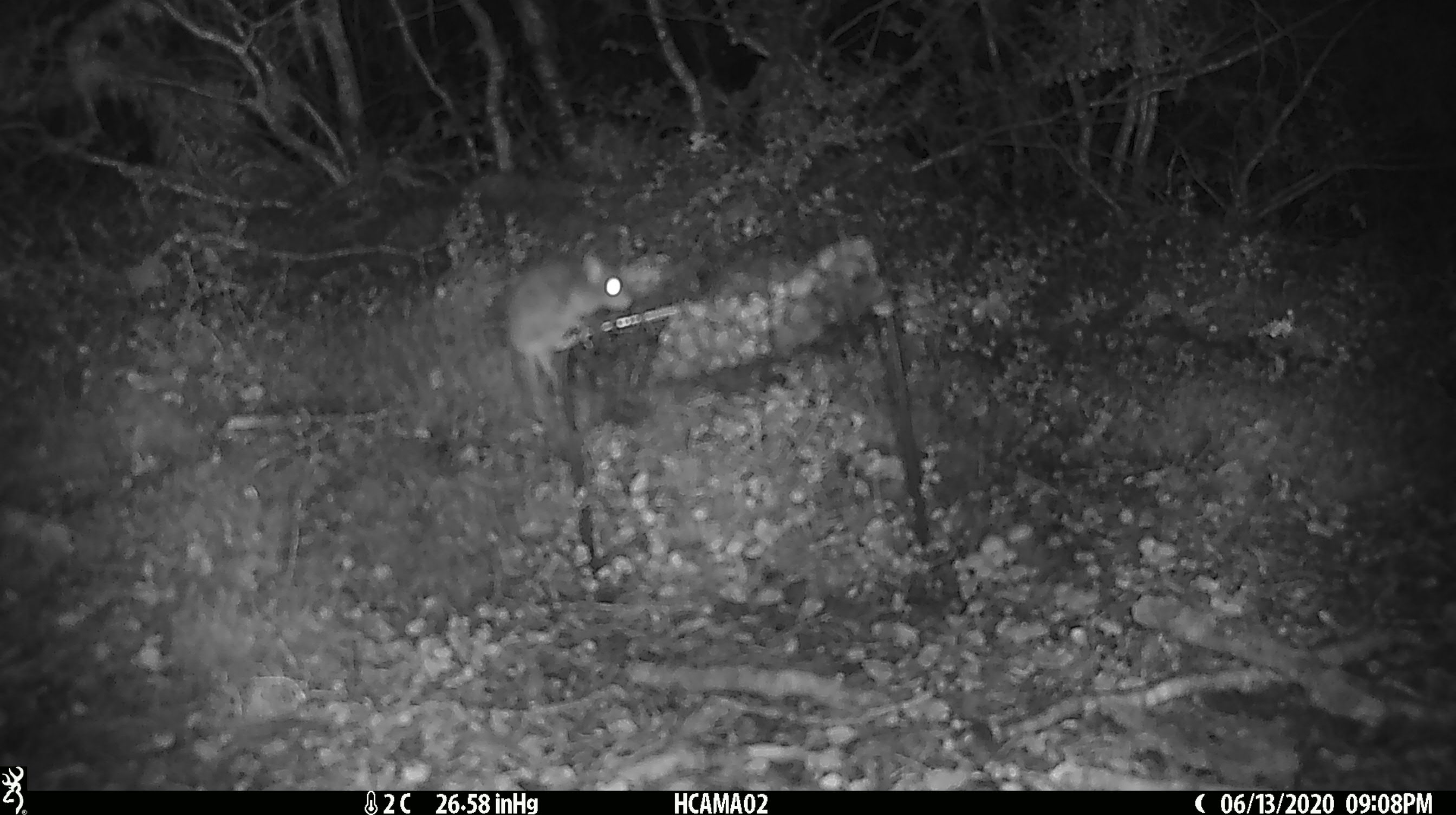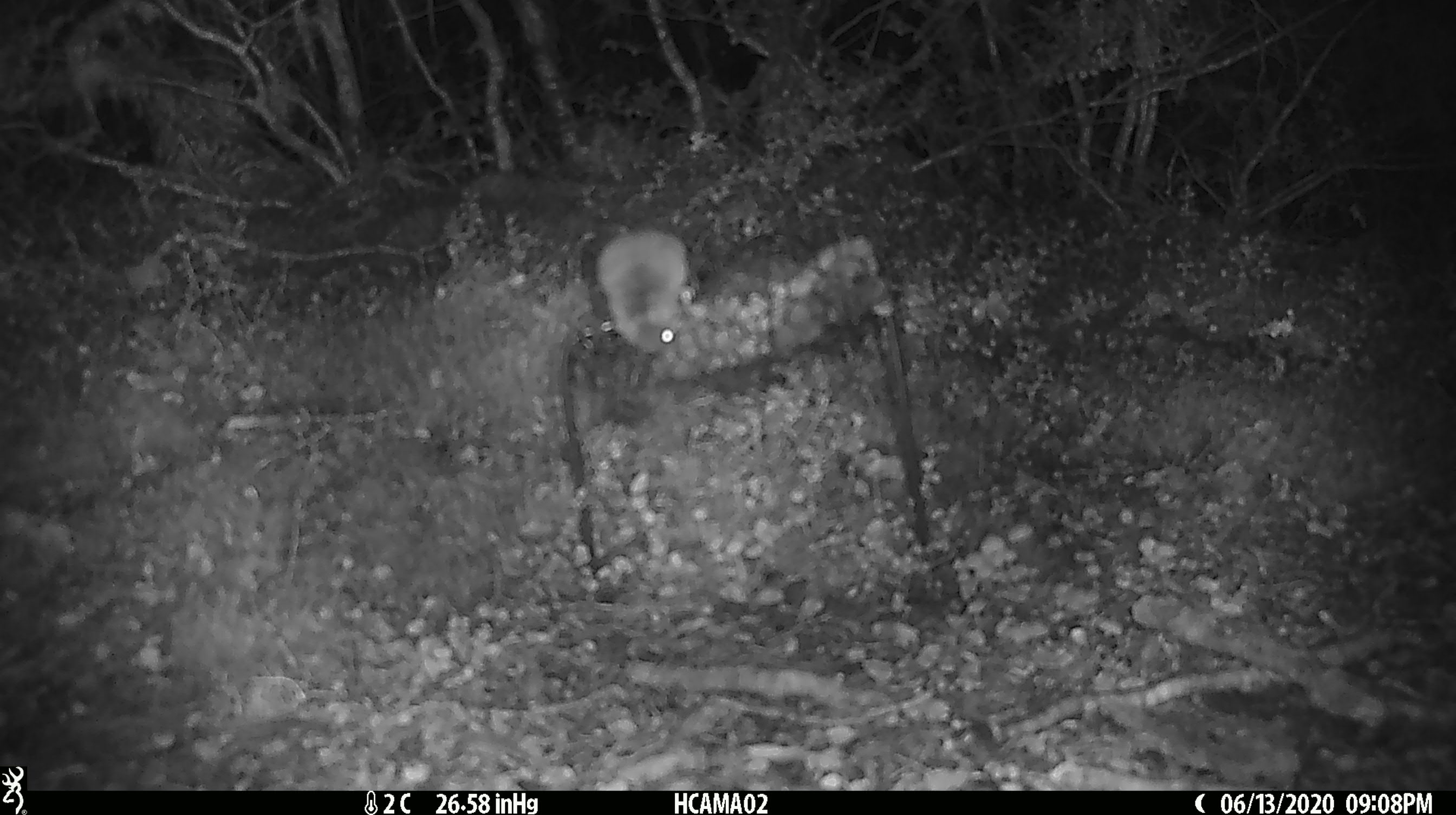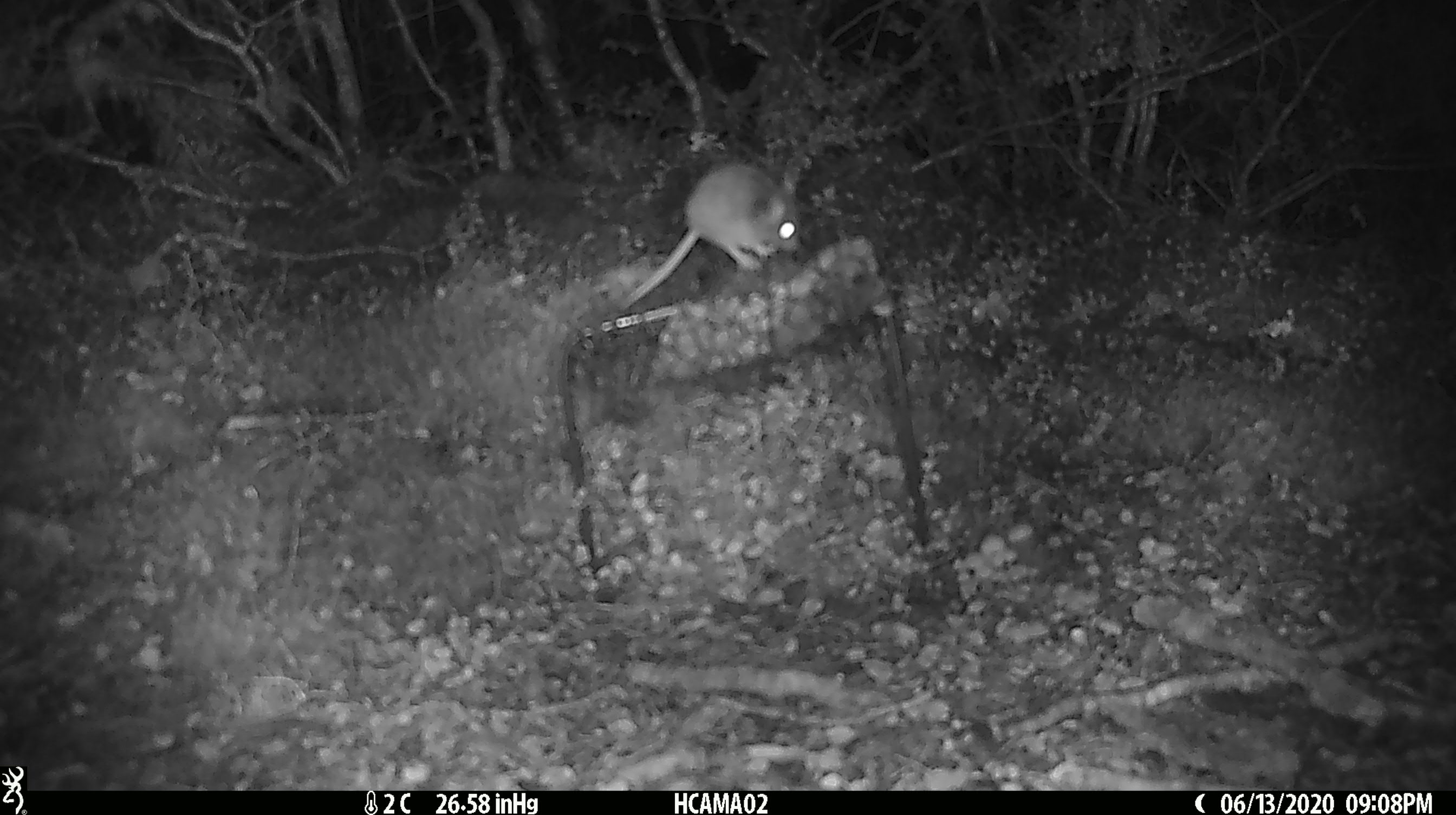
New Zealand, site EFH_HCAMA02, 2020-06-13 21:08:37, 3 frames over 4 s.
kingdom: Animalia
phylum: Chordata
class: Mammalia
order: Rodentia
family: Muridae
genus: Mus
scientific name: Mus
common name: mouse